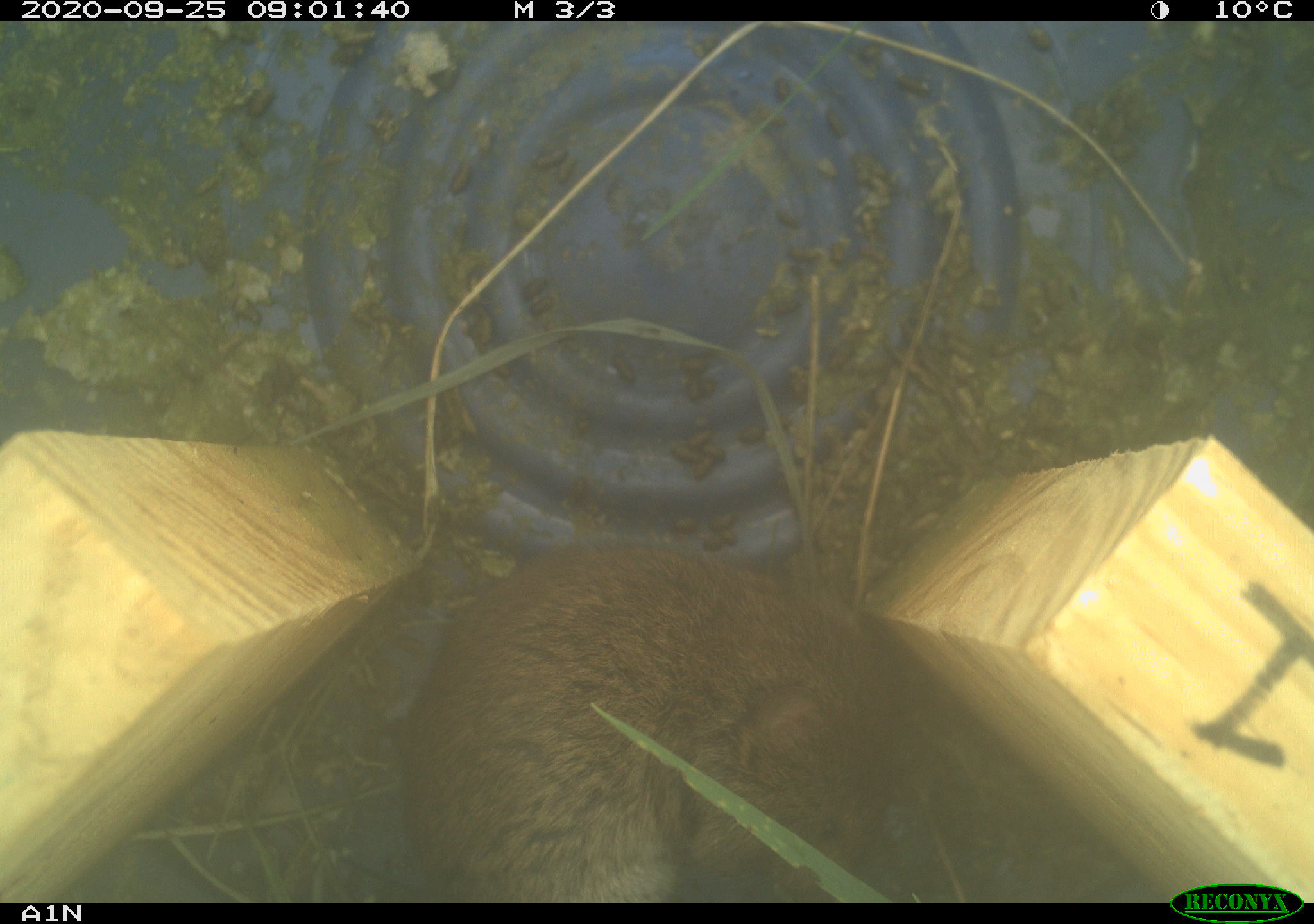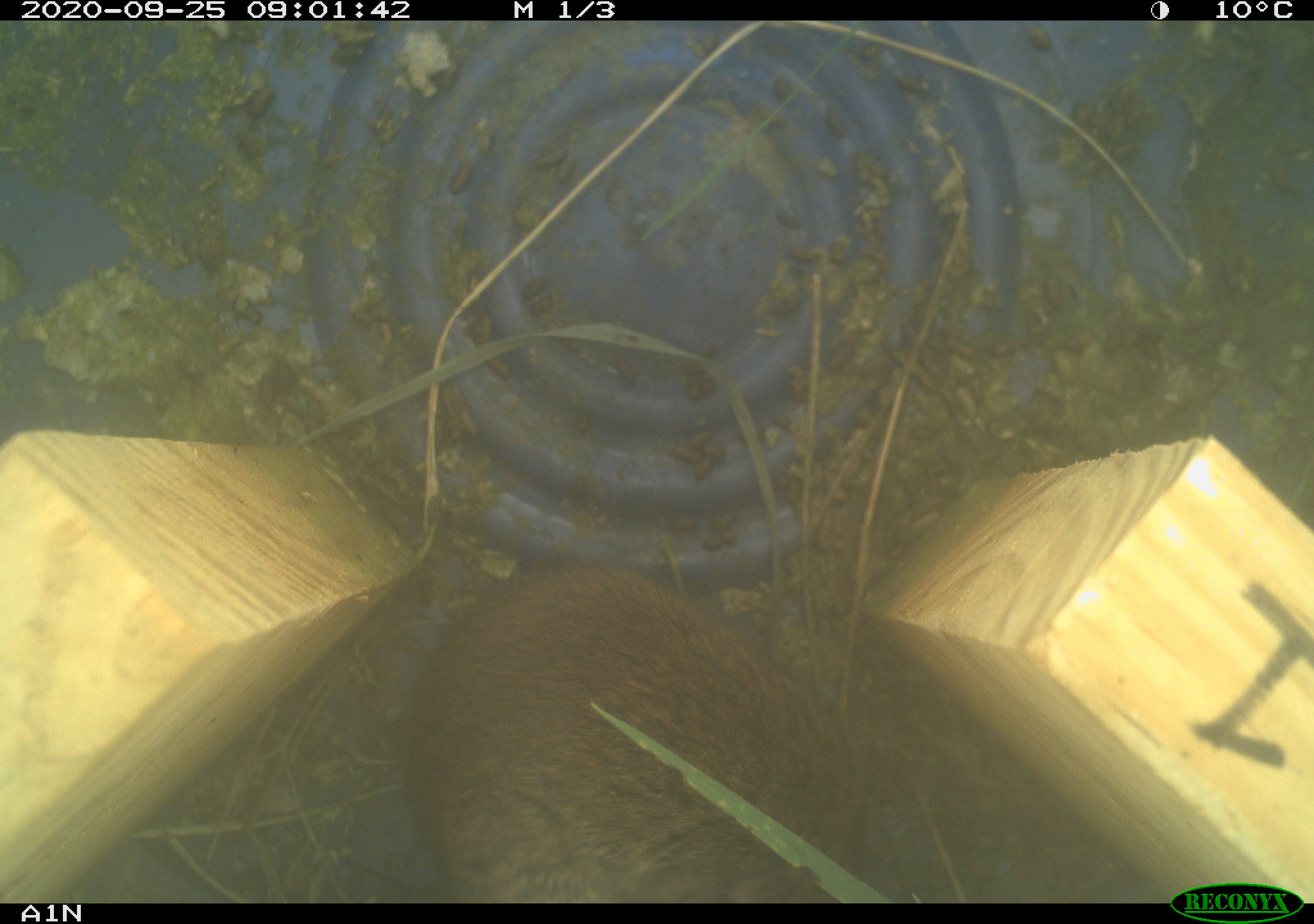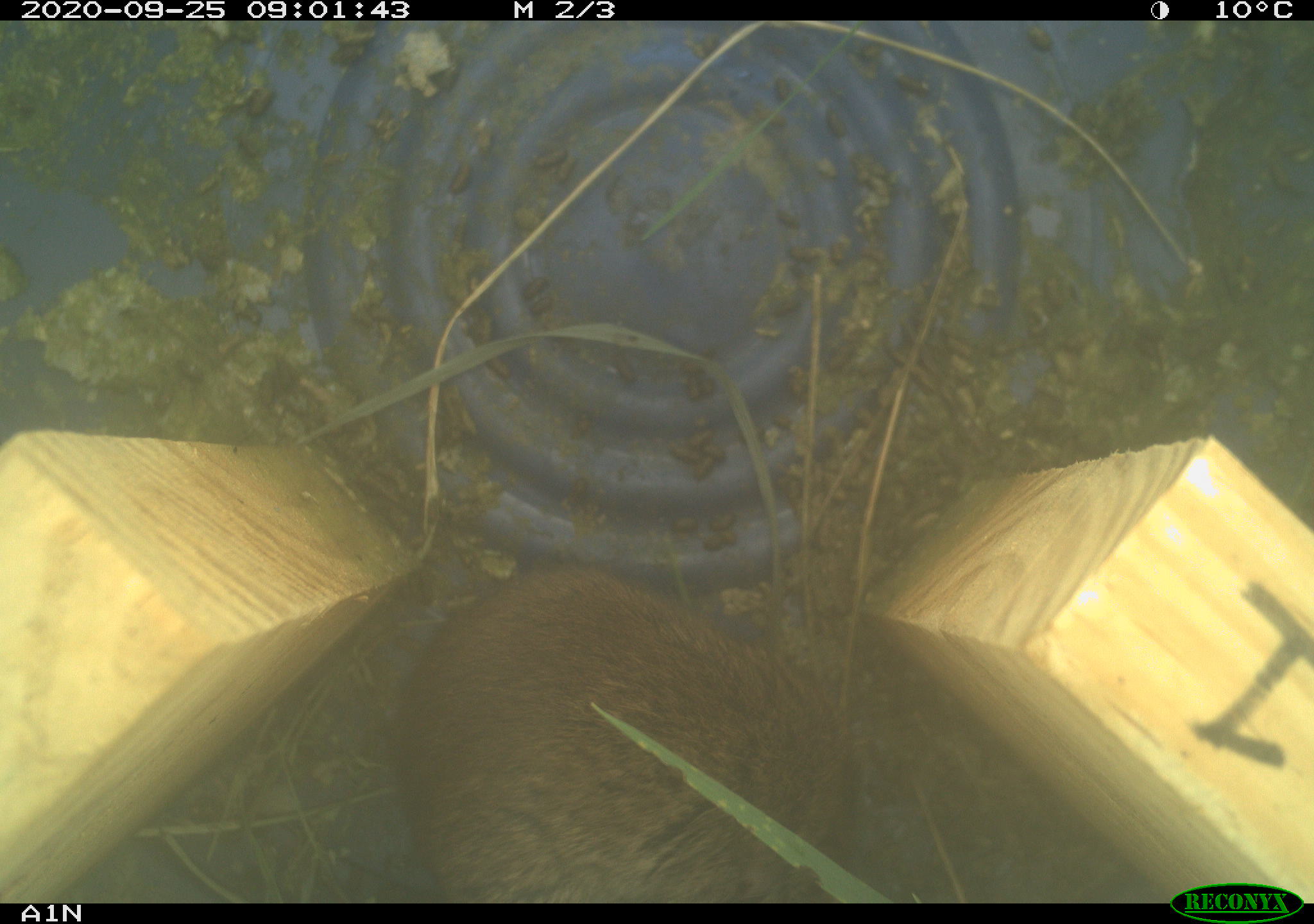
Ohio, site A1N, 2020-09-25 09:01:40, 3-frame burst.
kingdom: Animalia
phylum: Chordata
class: Mammalia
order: Rodentia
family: Cricetidae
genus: Microtus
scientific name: Microtus pennsylvanicus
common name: meadow vole